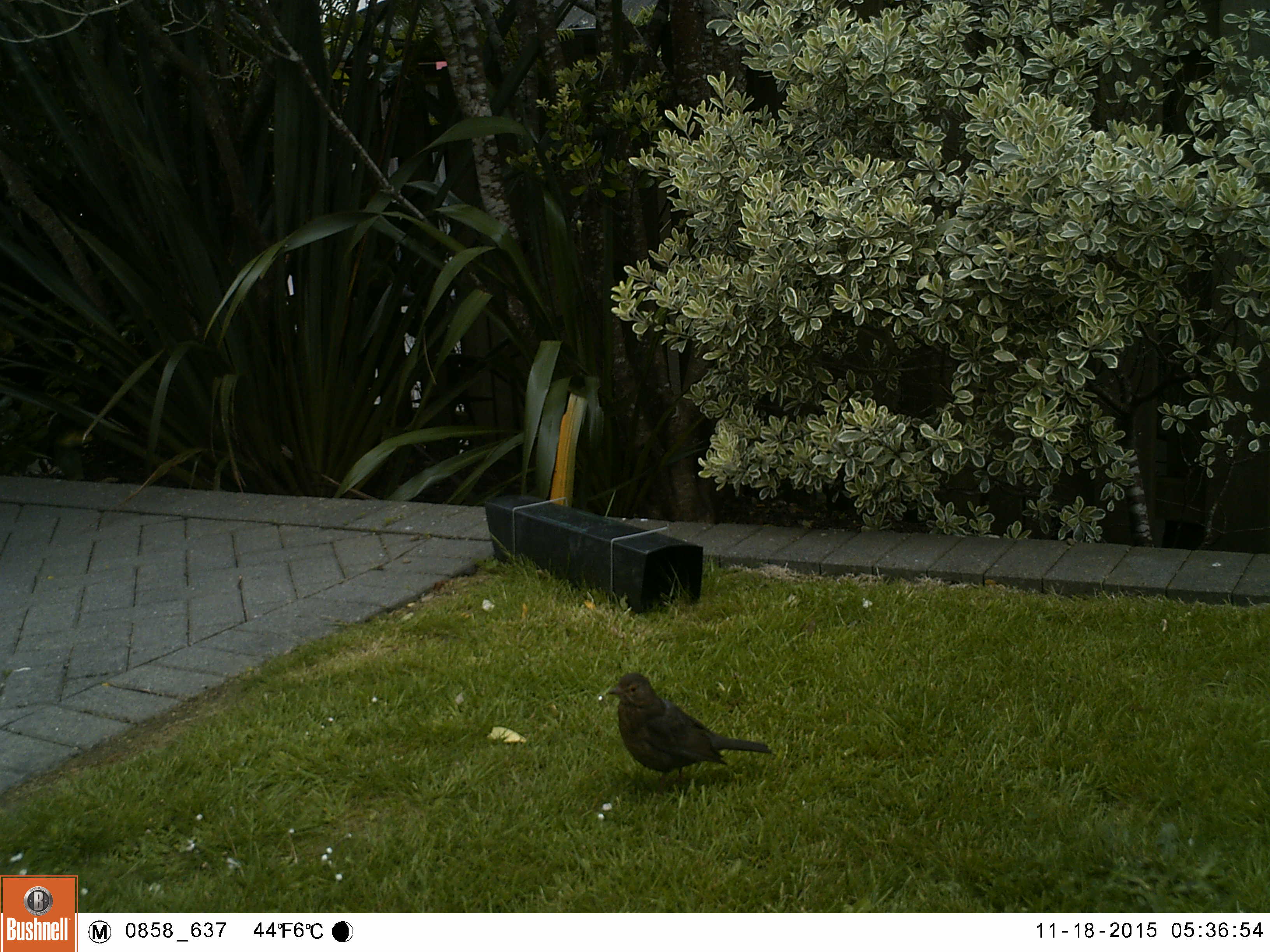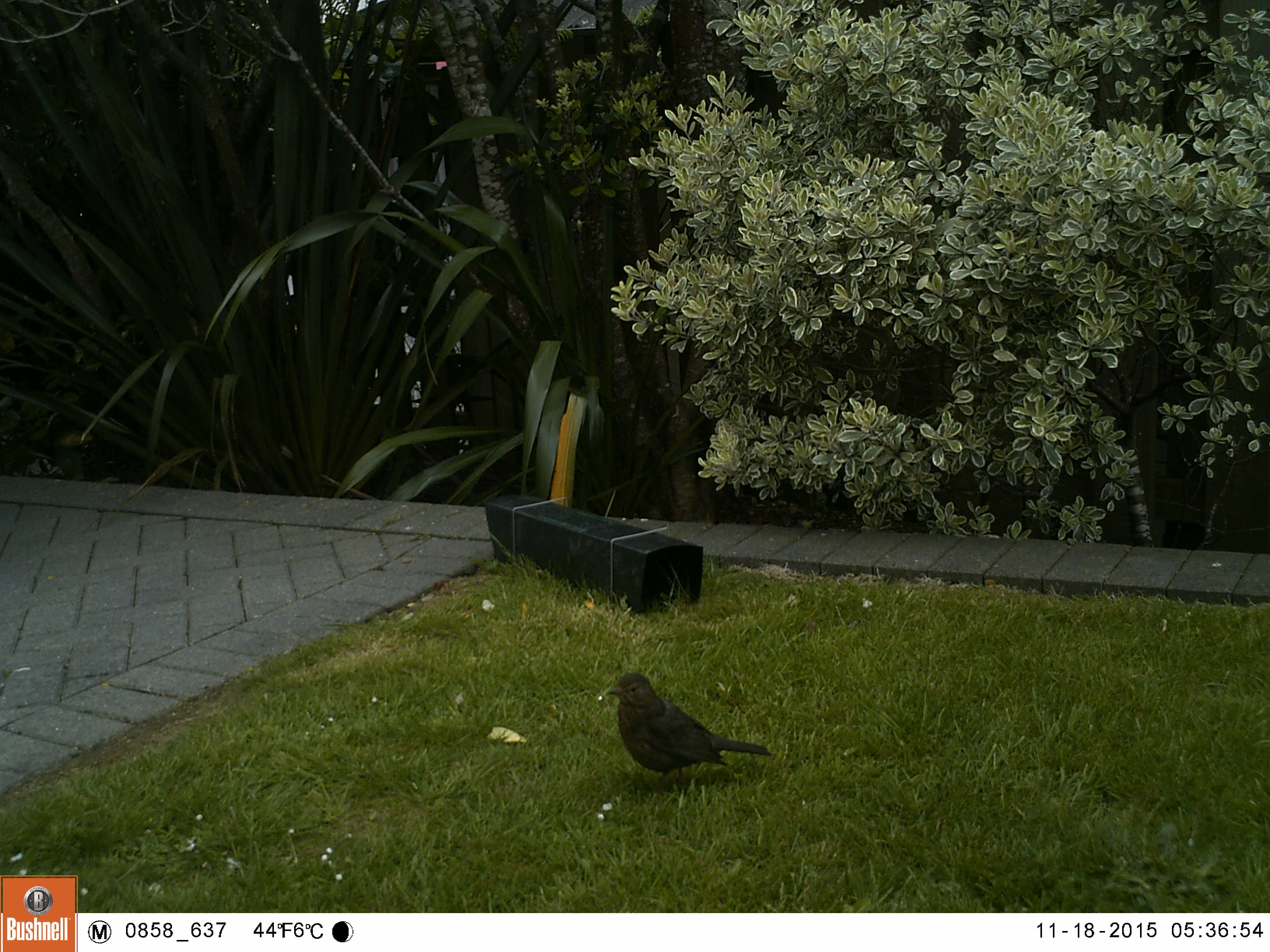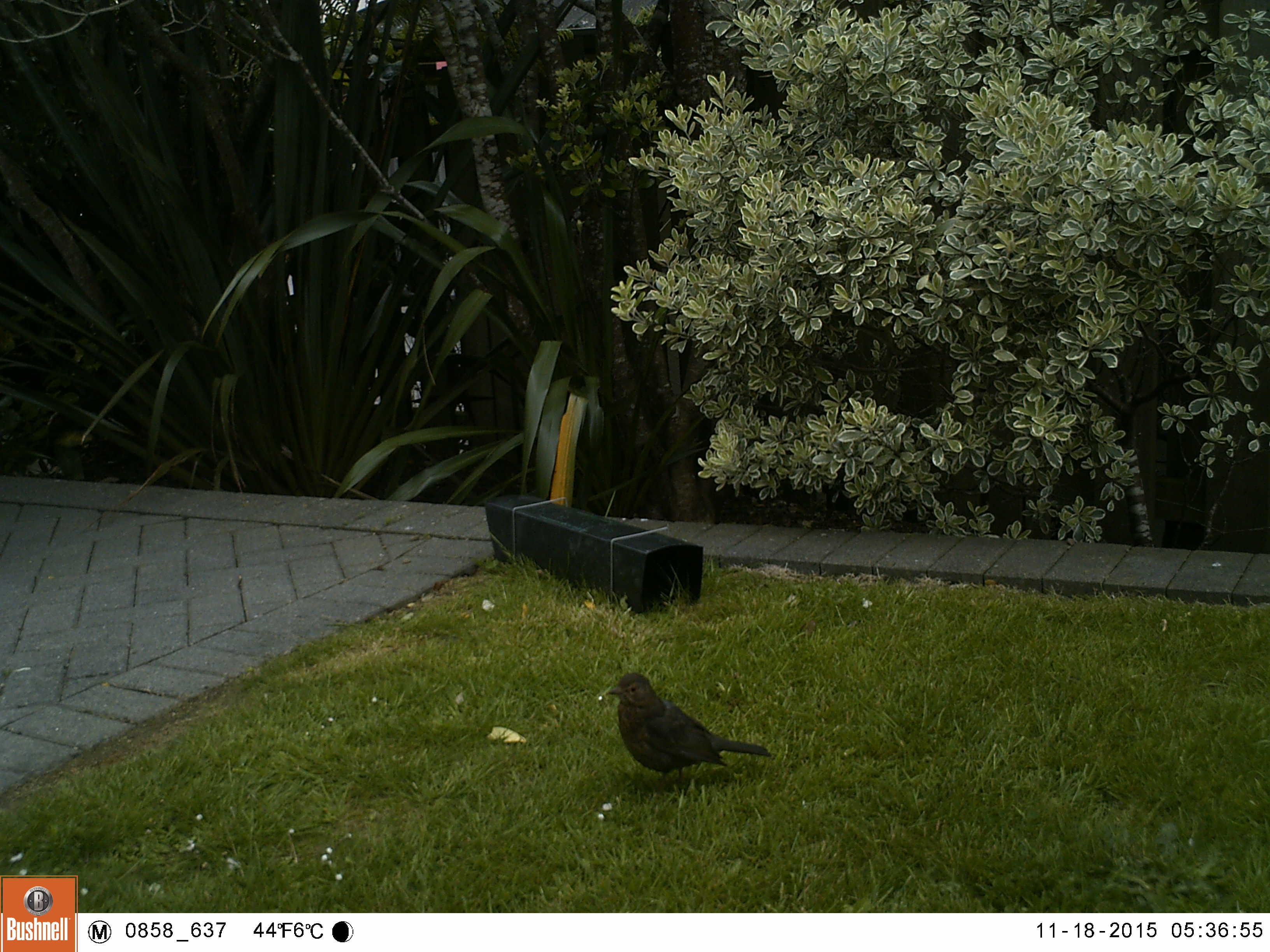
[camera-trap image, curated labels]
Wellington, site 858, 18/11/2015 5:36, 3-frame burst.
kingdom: Animalia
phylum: Chordata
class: Aves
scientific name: Aves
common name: bird